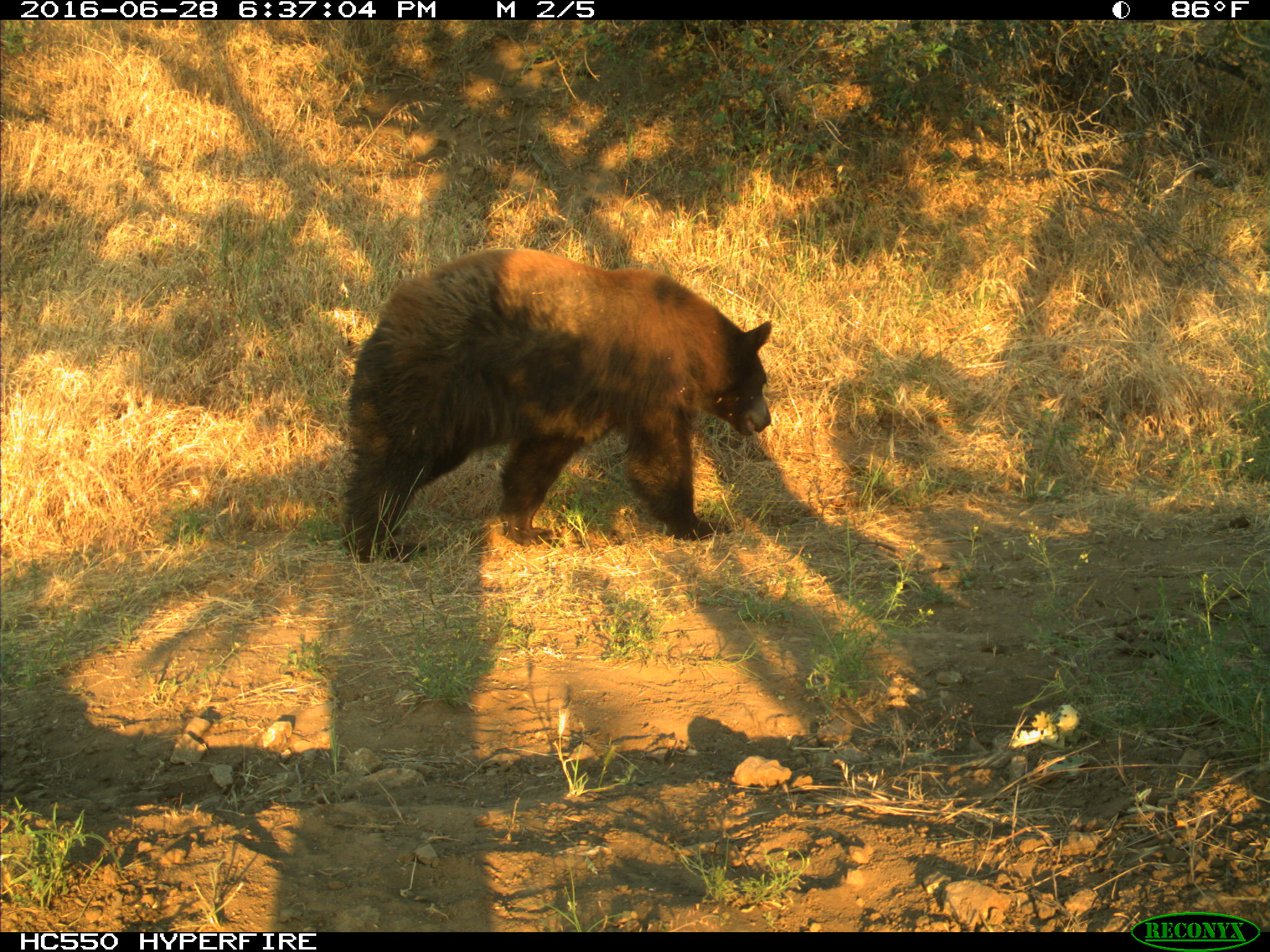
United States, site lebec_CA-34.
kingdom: Animalia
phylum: Chordata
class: Mammalia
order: Carnivora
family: Ursidae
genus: Ursus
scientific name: Ursus americanus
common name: american black bear